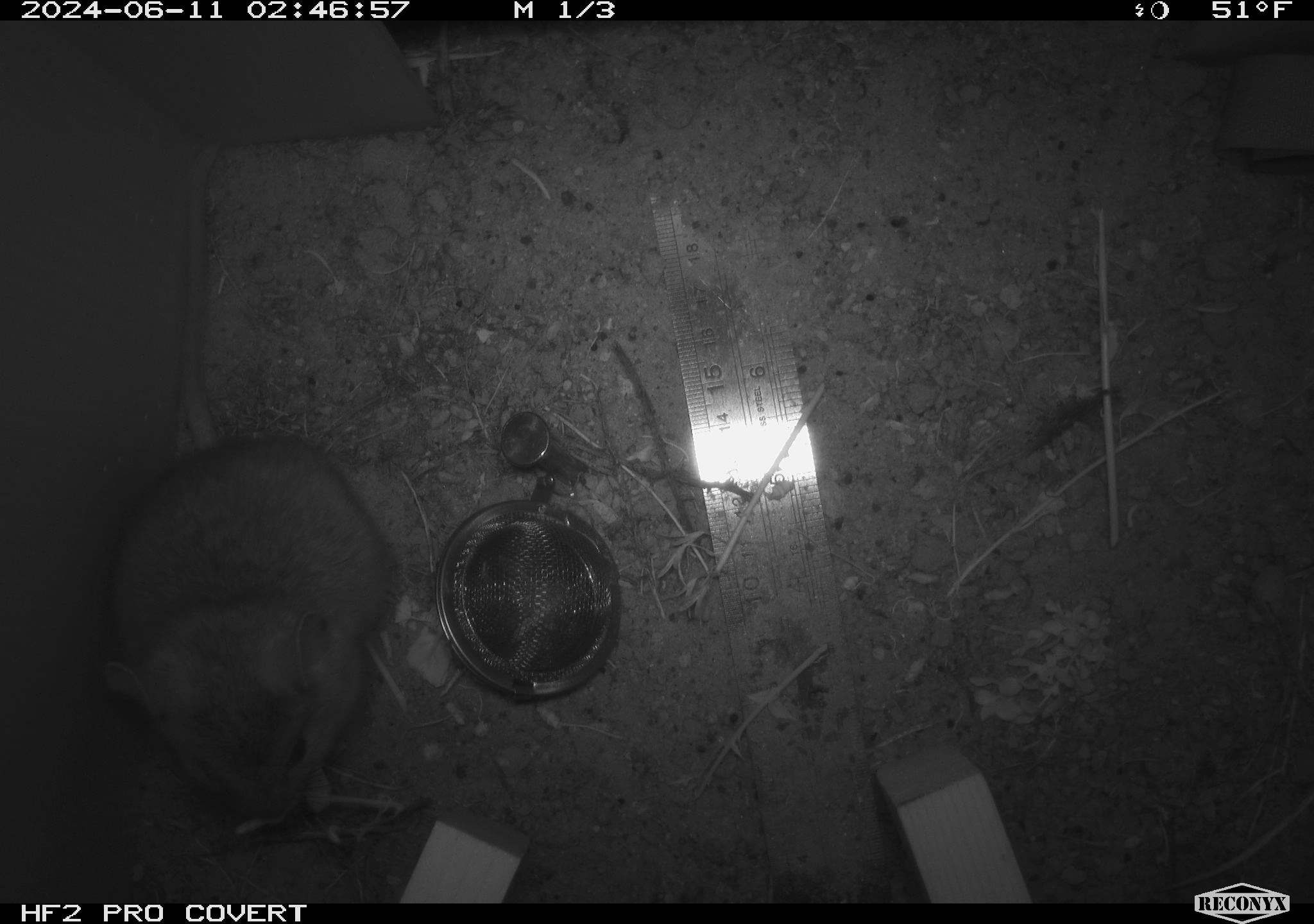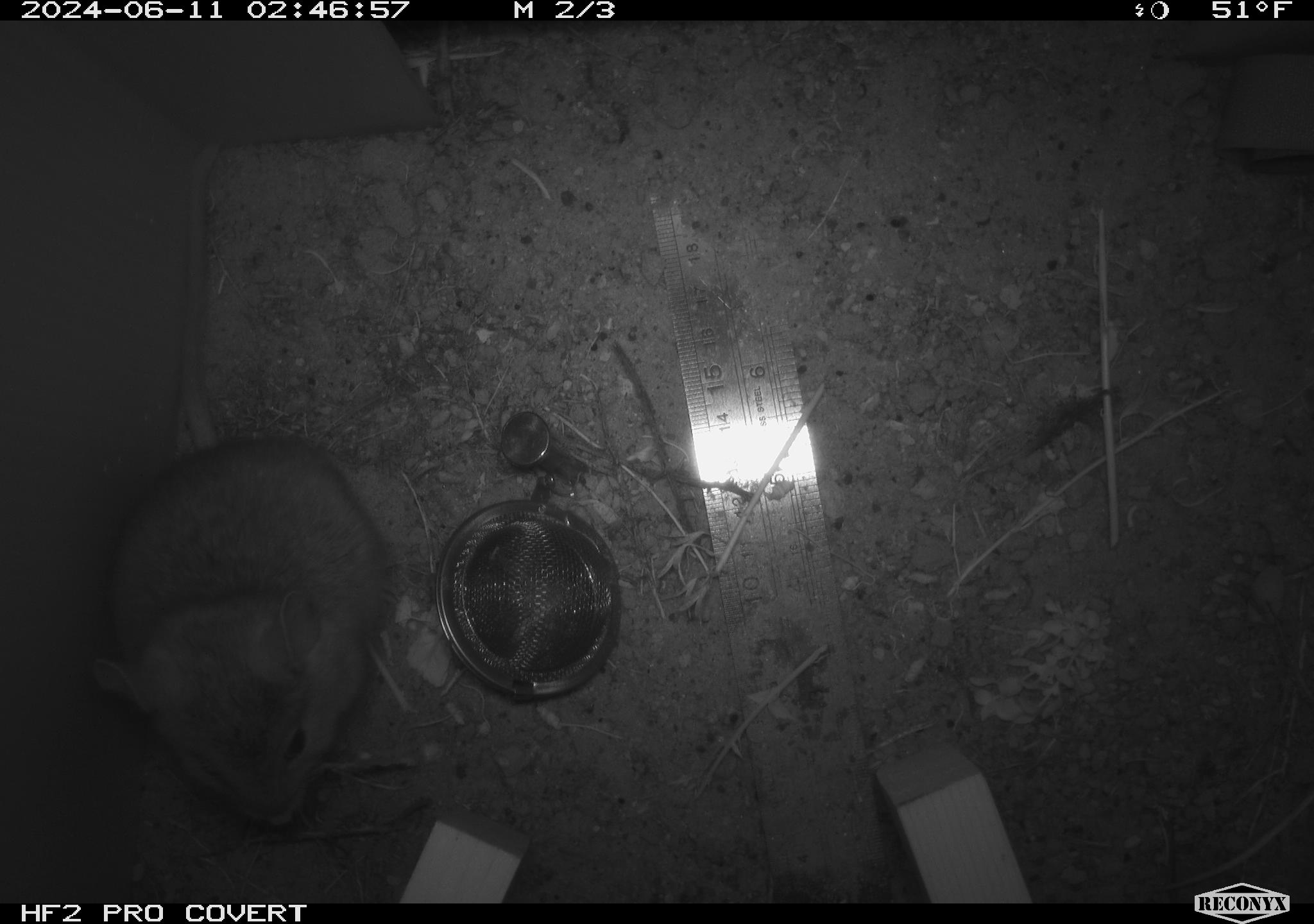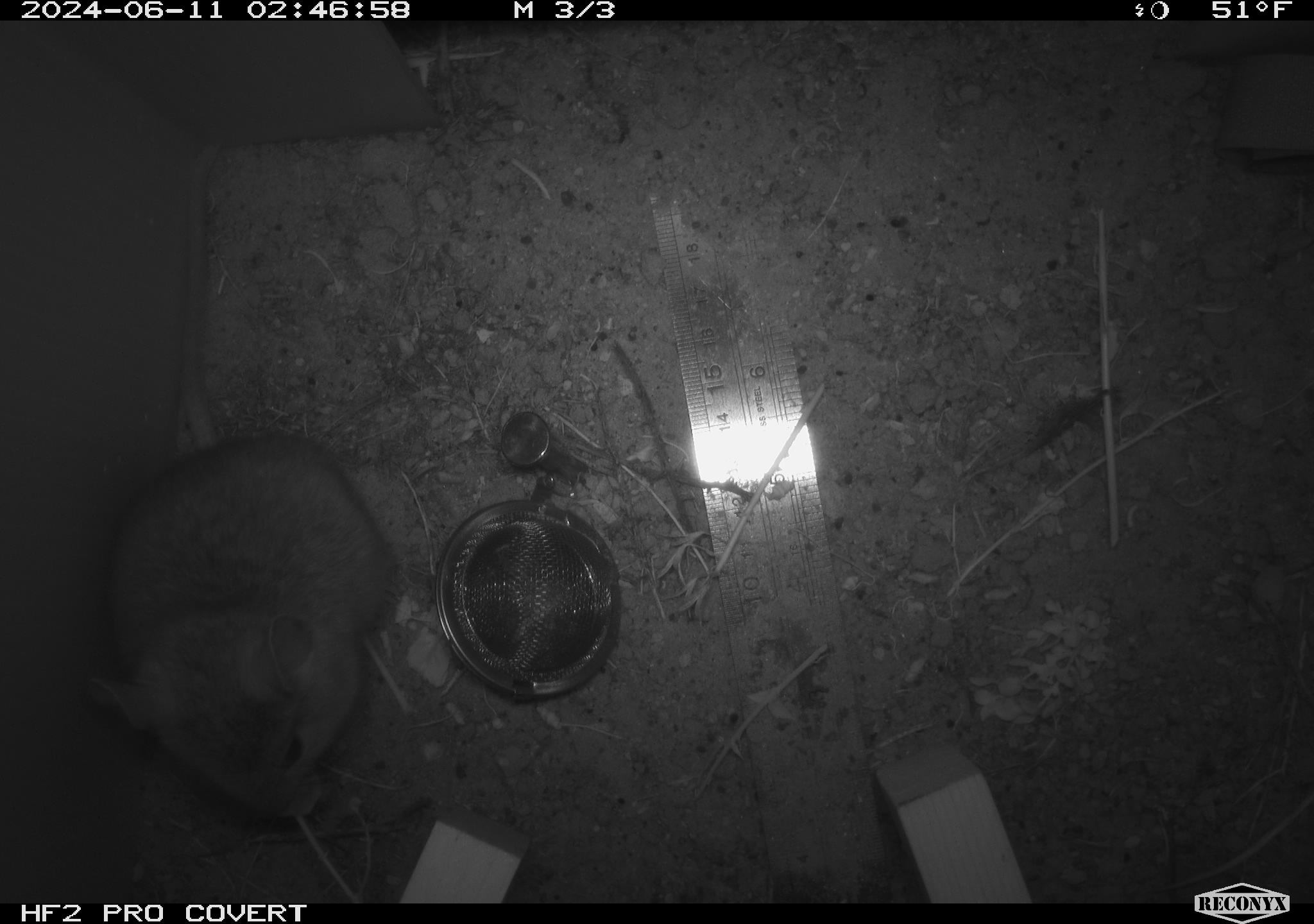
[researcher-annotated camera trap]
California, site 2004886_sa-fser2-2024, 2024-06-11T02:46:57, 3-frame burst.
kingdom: Animalia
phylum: Chordata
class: Mammalia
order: Rodentia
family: Cricetidae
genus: Neotoma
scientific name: Neotoma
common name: pack rat or woodrat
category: neotoma species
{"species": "neotoma species (pack rat or woodrat) (Neotoma)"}